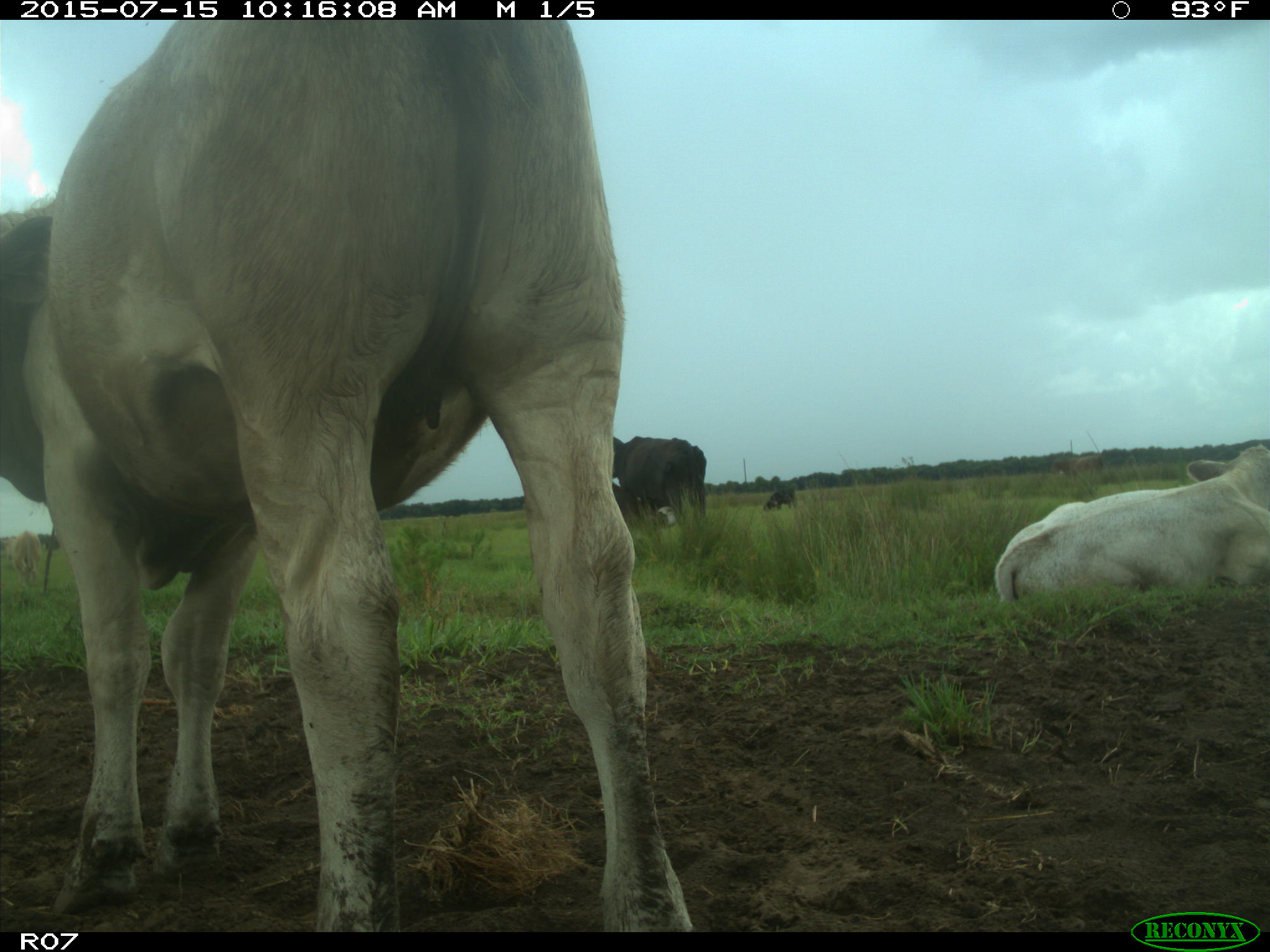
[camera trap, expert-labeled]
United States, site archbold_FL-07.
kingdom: Animalia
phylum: Chordata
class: Mammalia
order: Artiodactyla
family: Bovidae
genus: Bos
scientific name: Bos taurus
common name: domestic cow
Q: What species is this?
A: Bos taurus (domestic cow).